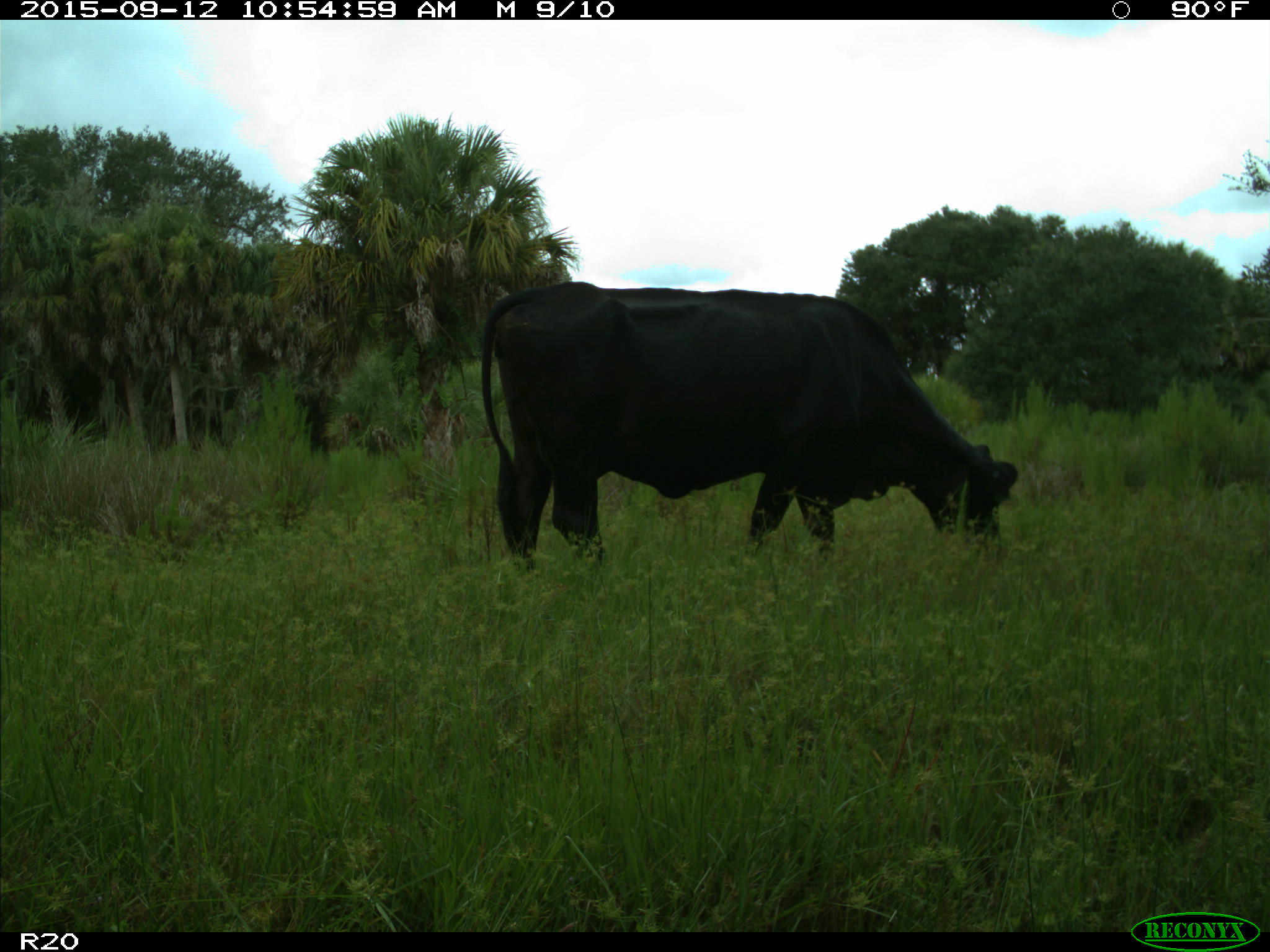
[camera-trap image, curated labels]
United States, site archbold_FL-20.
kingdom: Animalia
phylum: Chordata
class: Mammalia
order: Artiodactyla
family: Bovidae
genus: Bos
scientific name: Bos taurus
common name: domestic cow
Bos taurus (domestic cow).